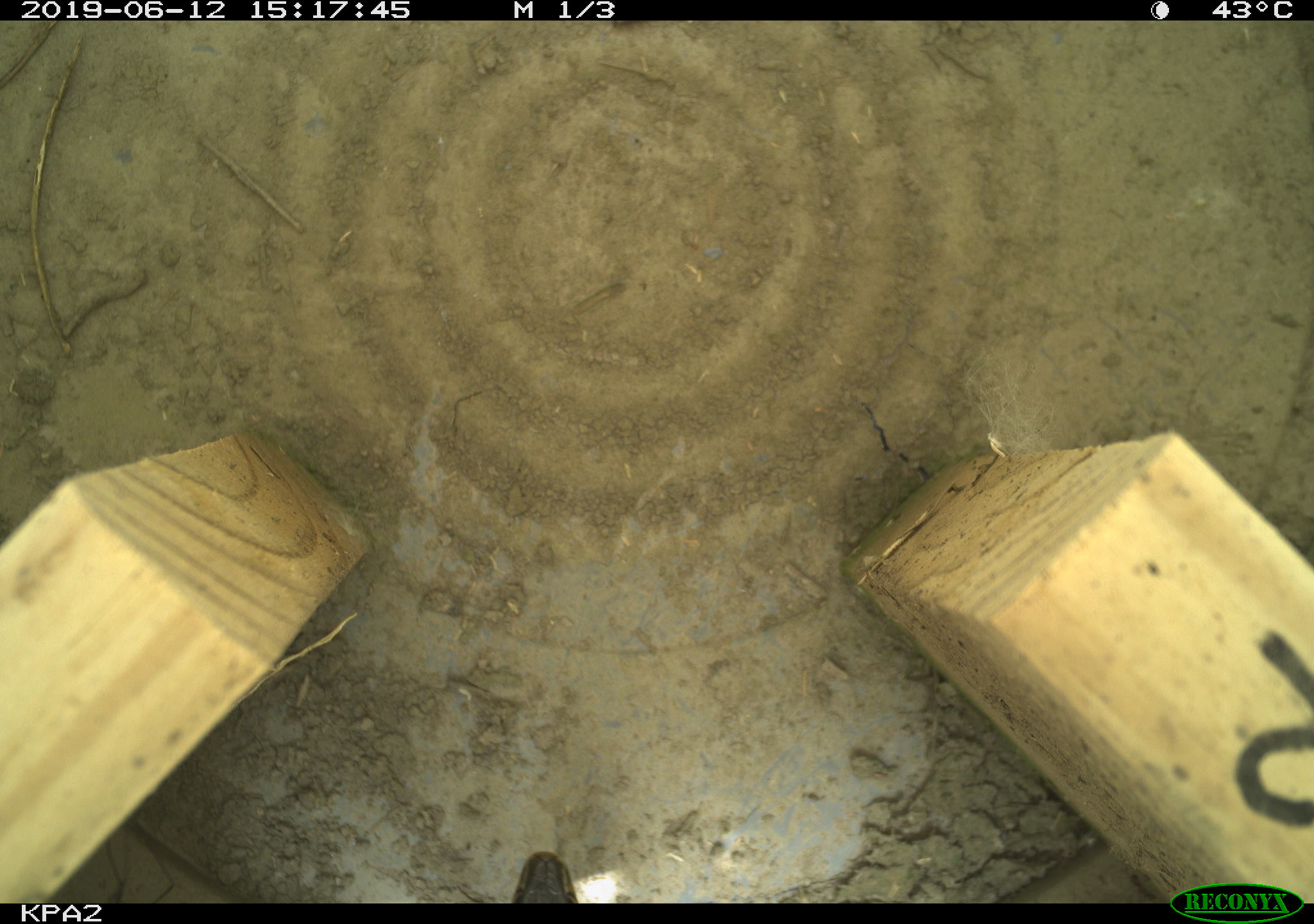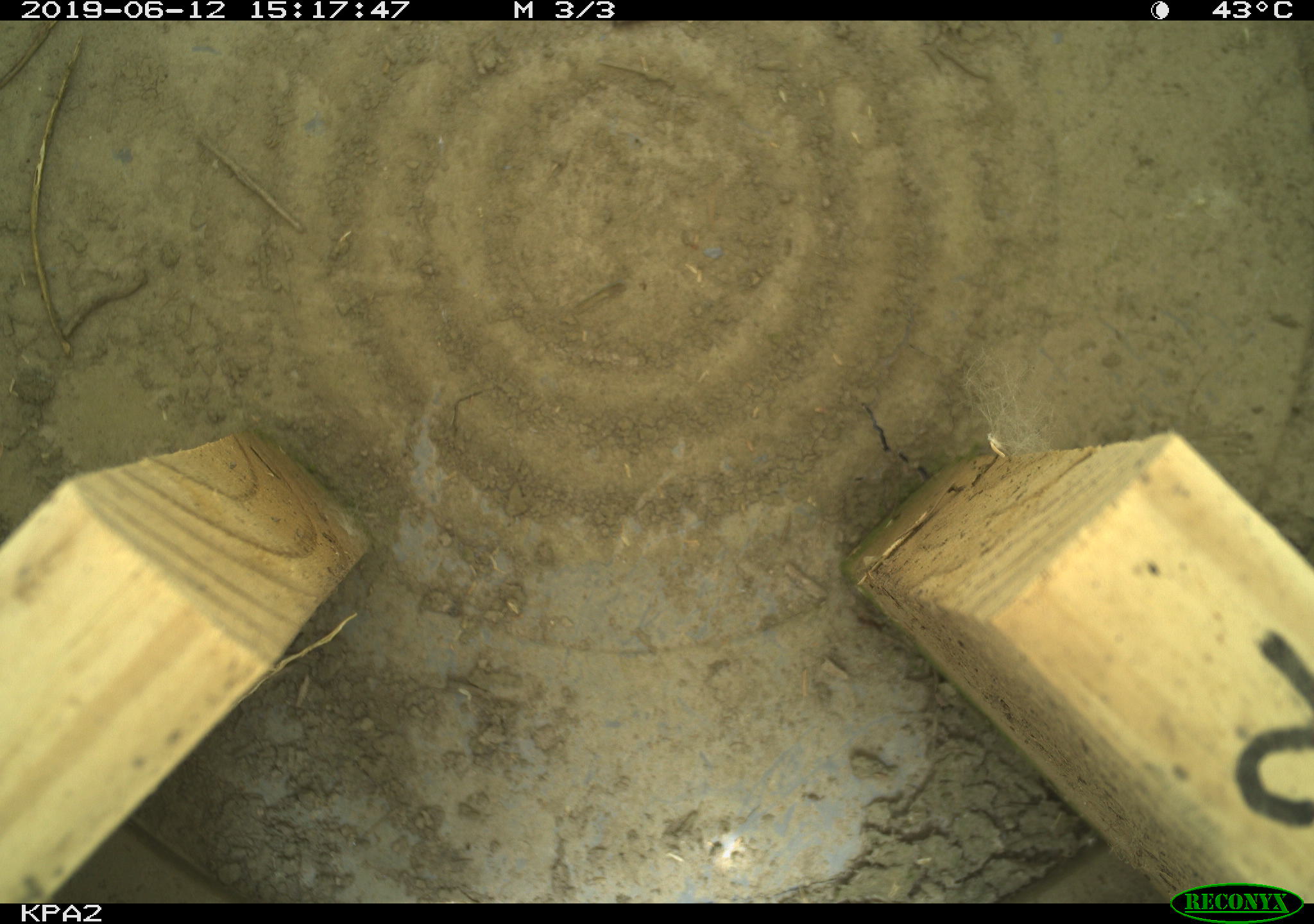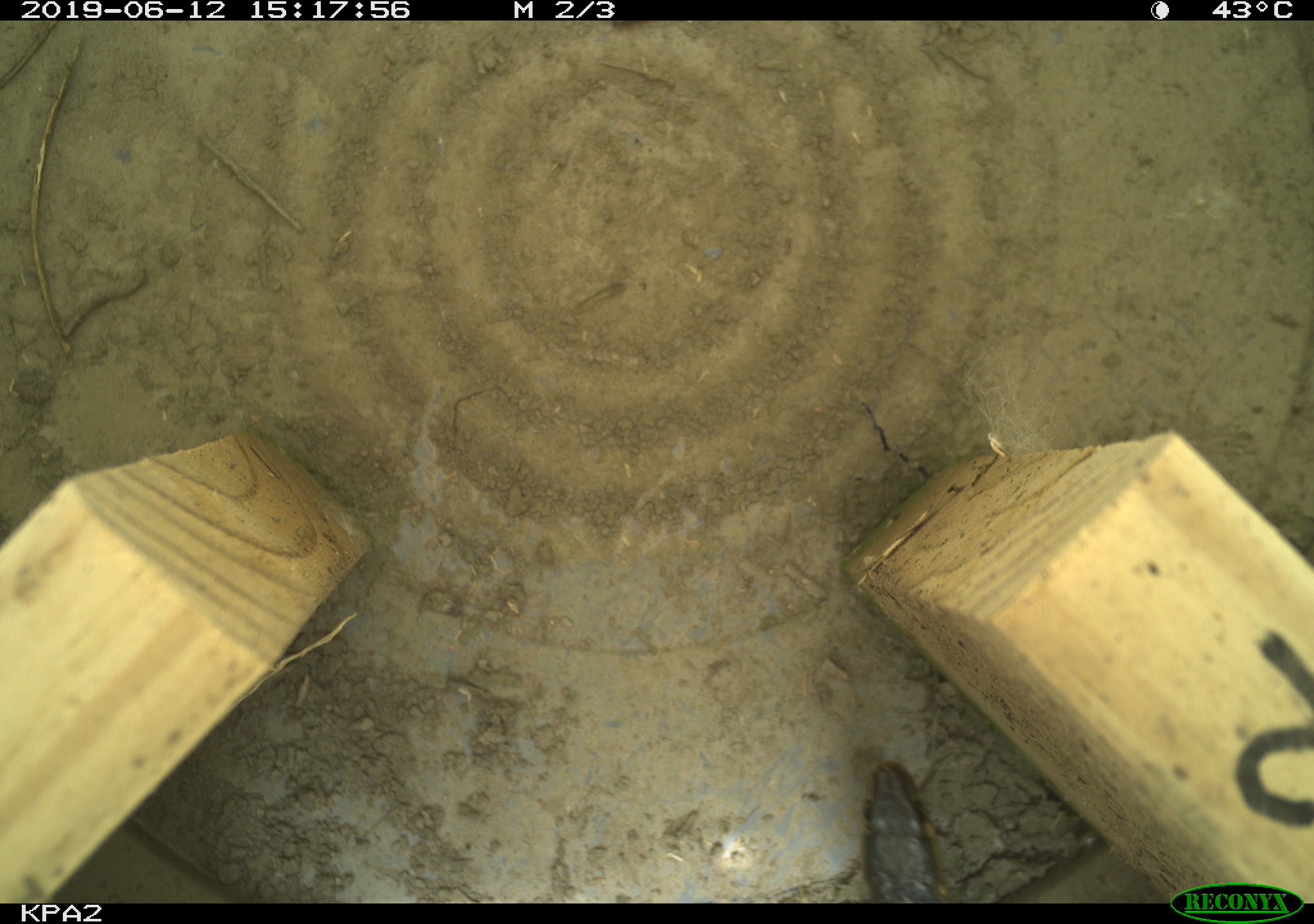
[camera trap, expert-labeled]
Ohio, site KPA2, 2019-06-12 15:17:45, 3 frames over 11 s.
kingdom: Animalia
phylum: Chordata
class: Reptilia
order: Squamata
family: Colubridae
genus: Thamnophis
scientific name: Thamnophis sirtalis sirtalis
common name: eastern gartersnake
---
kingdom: Animalia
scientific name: Animalia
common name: animal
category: invertebrate